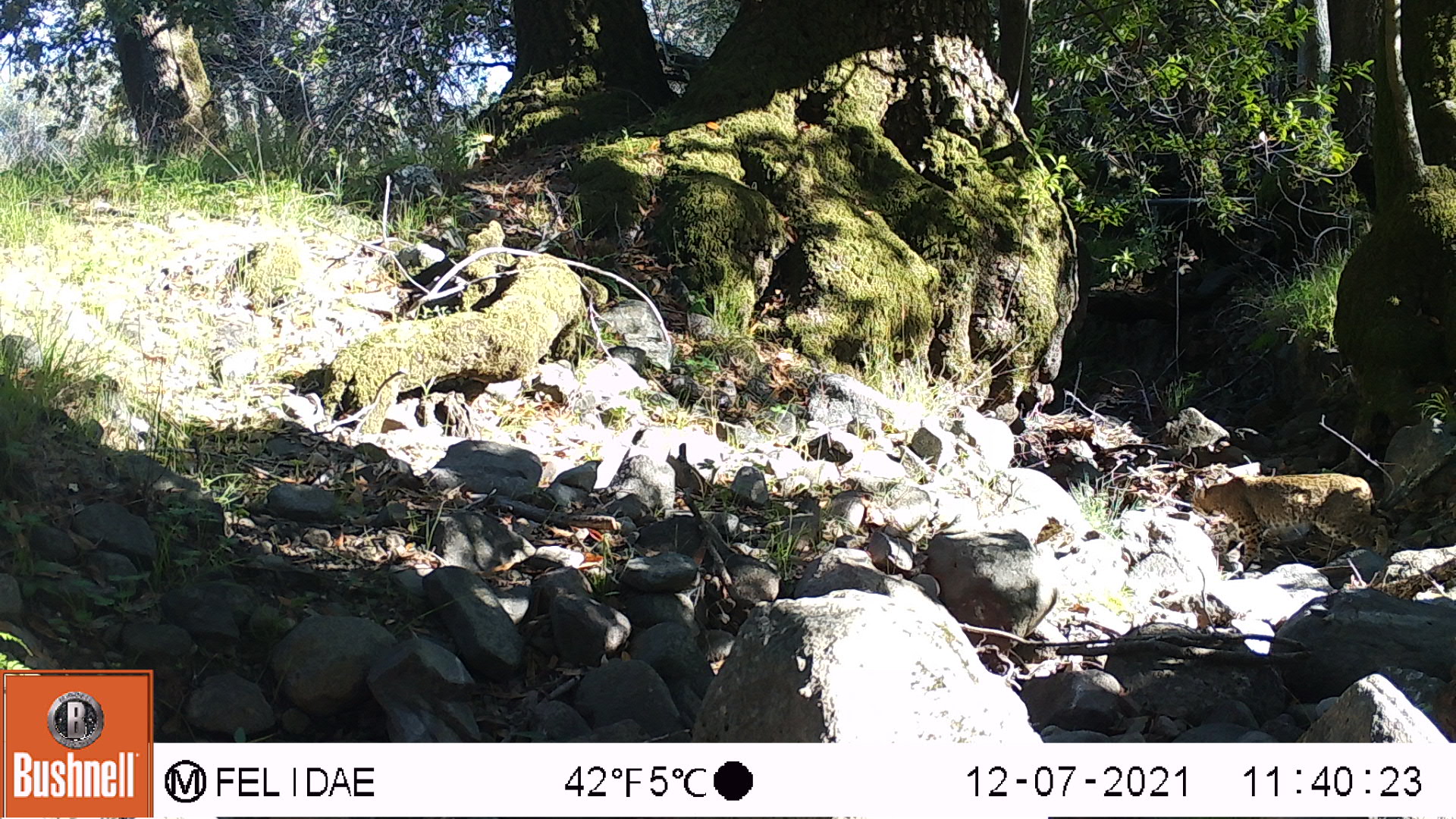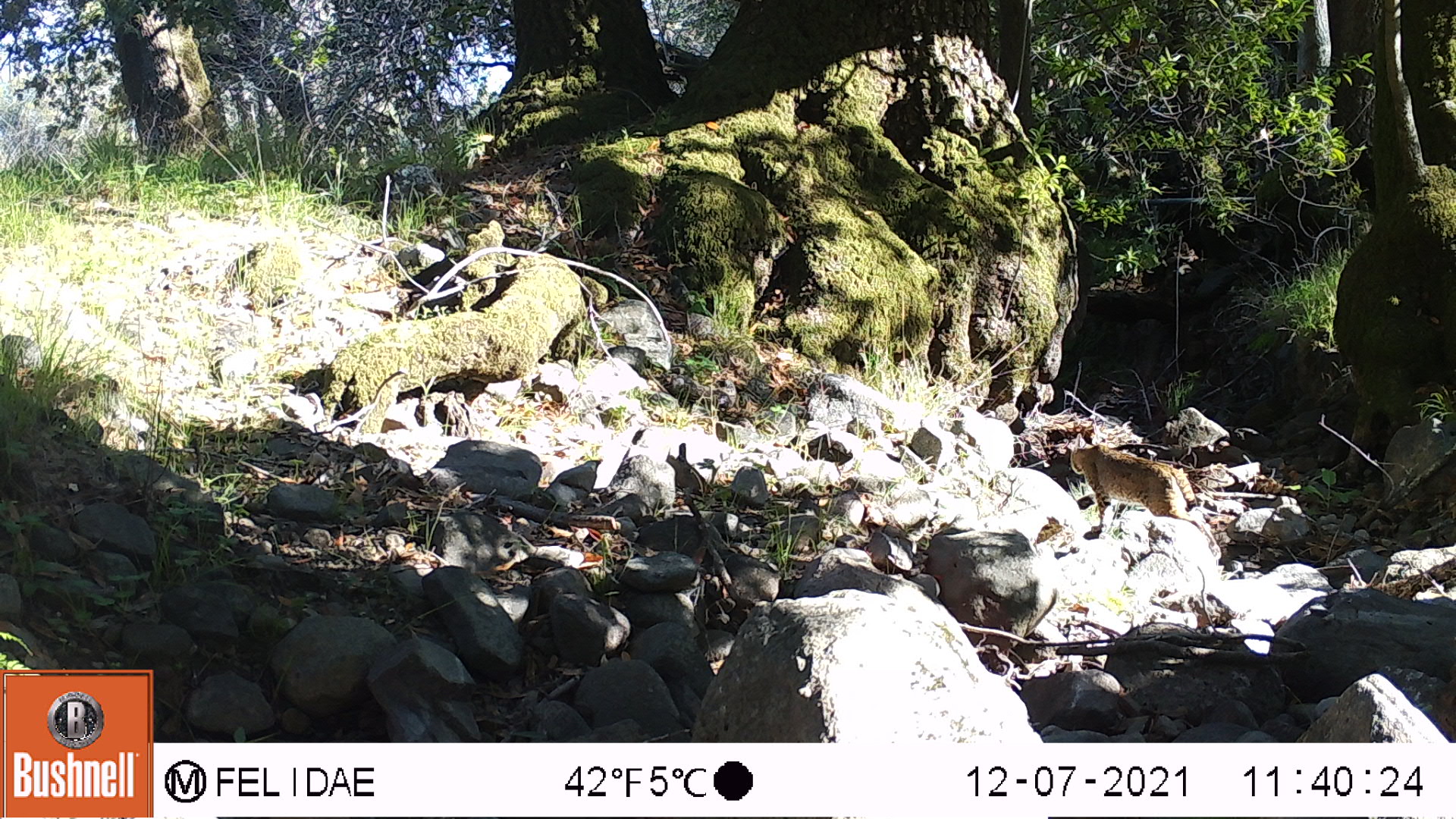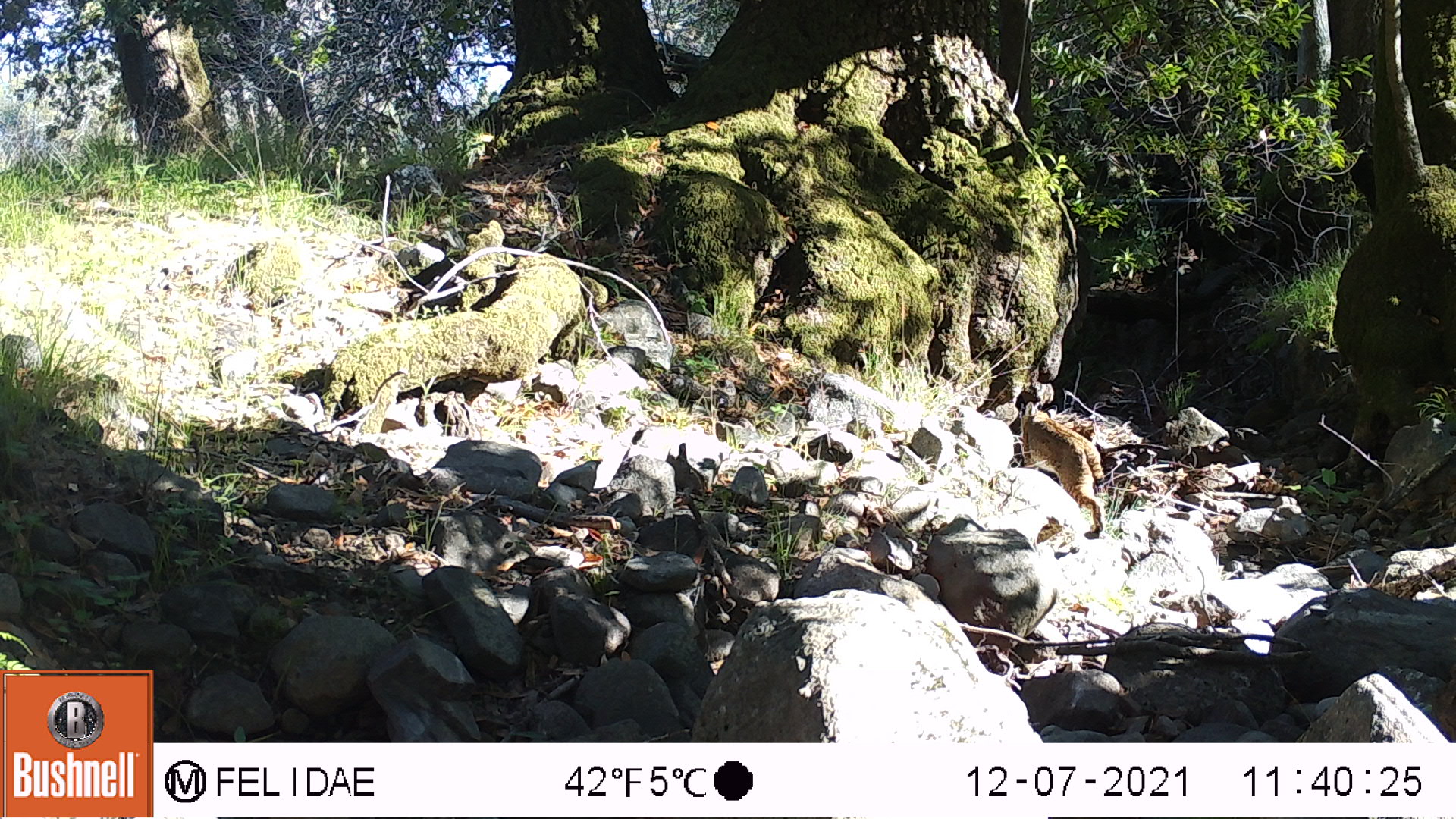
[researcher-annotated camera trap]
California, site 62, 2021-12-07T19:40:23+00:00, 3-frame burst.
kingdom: Animalia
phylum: Chordata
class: Mammalia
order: Carnivora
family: Felidae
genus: Lynx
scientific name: Lynx rufus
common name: bobcat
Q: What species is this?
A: Bobcat (Lynx rufus).